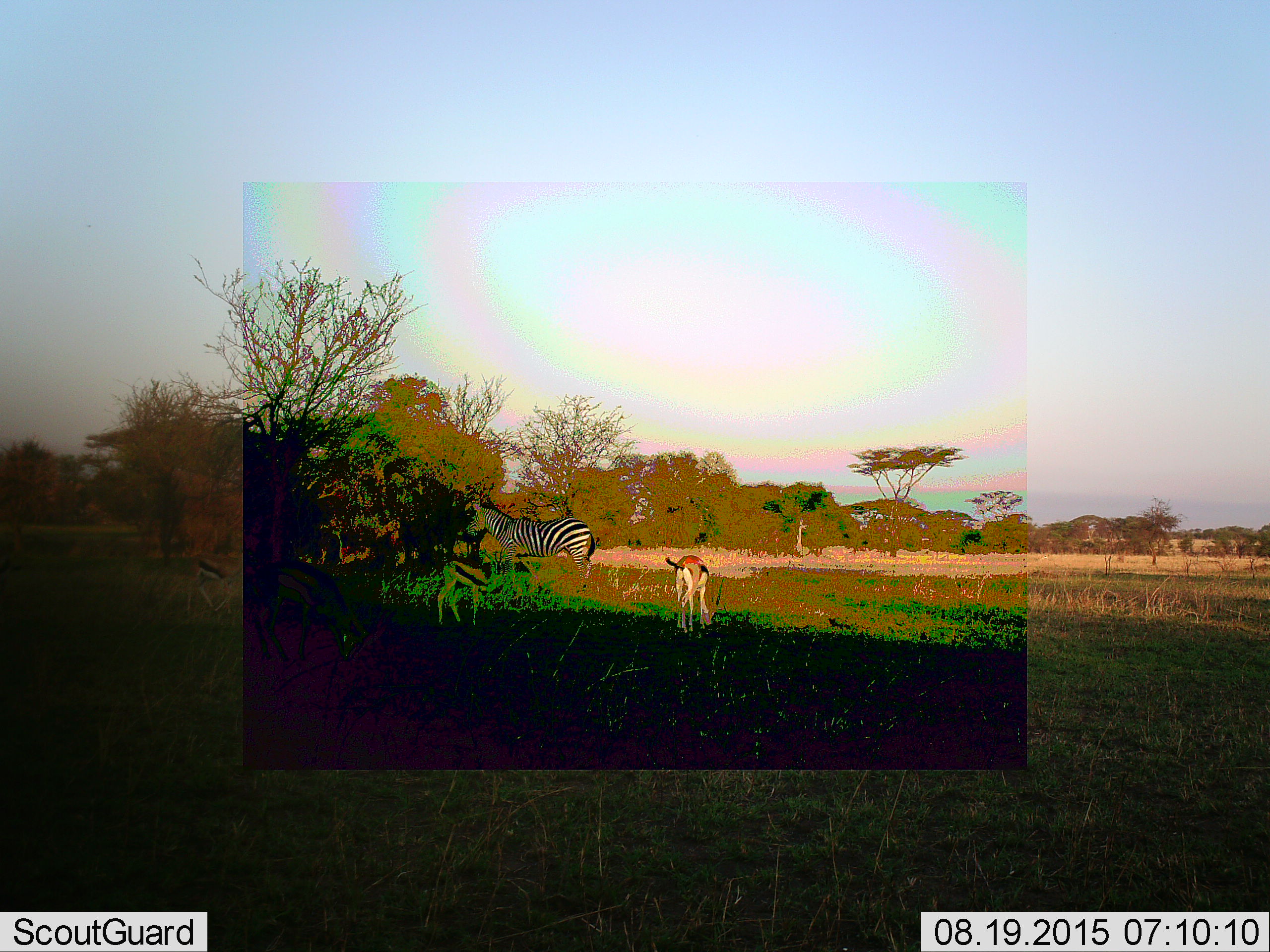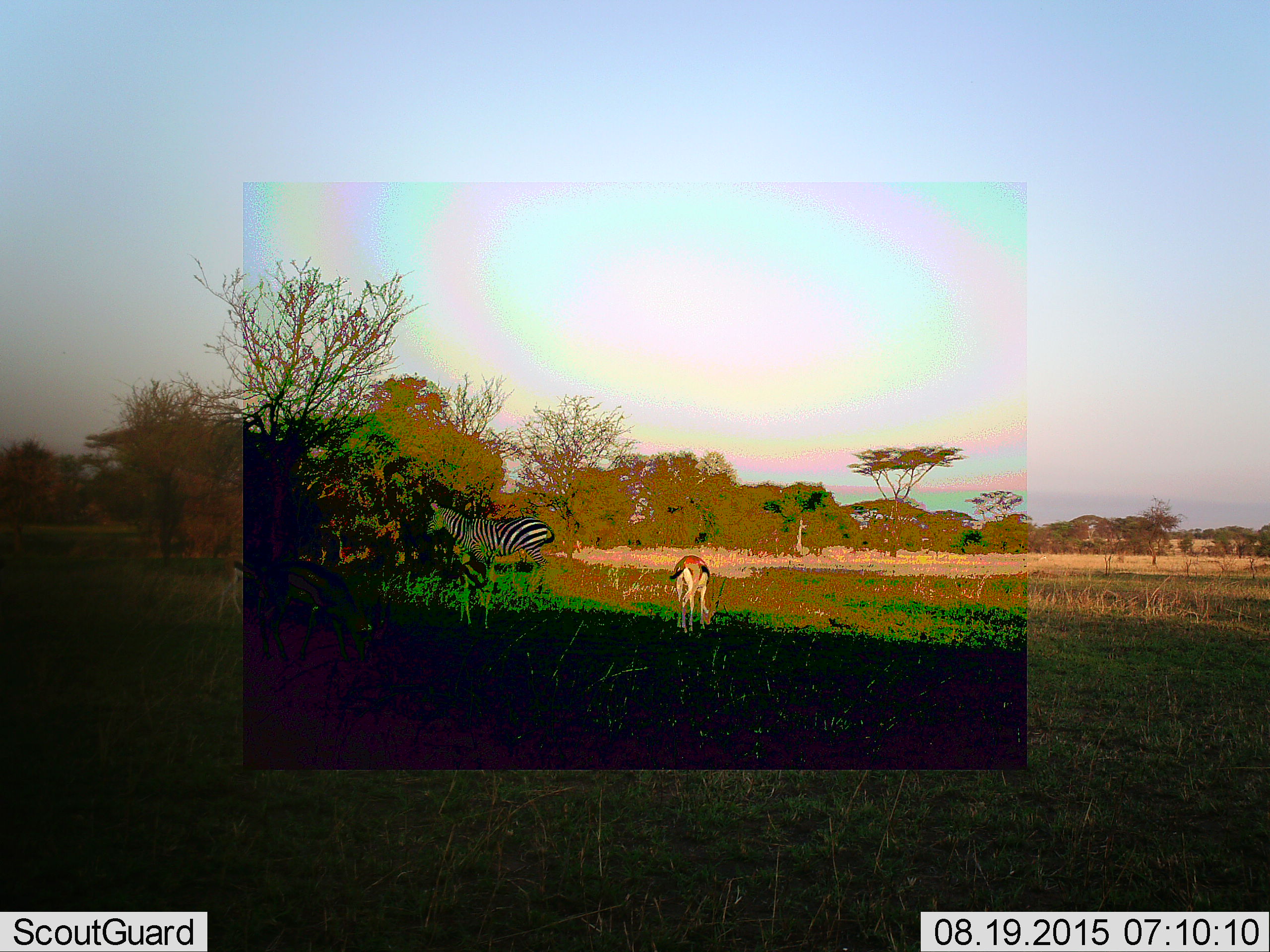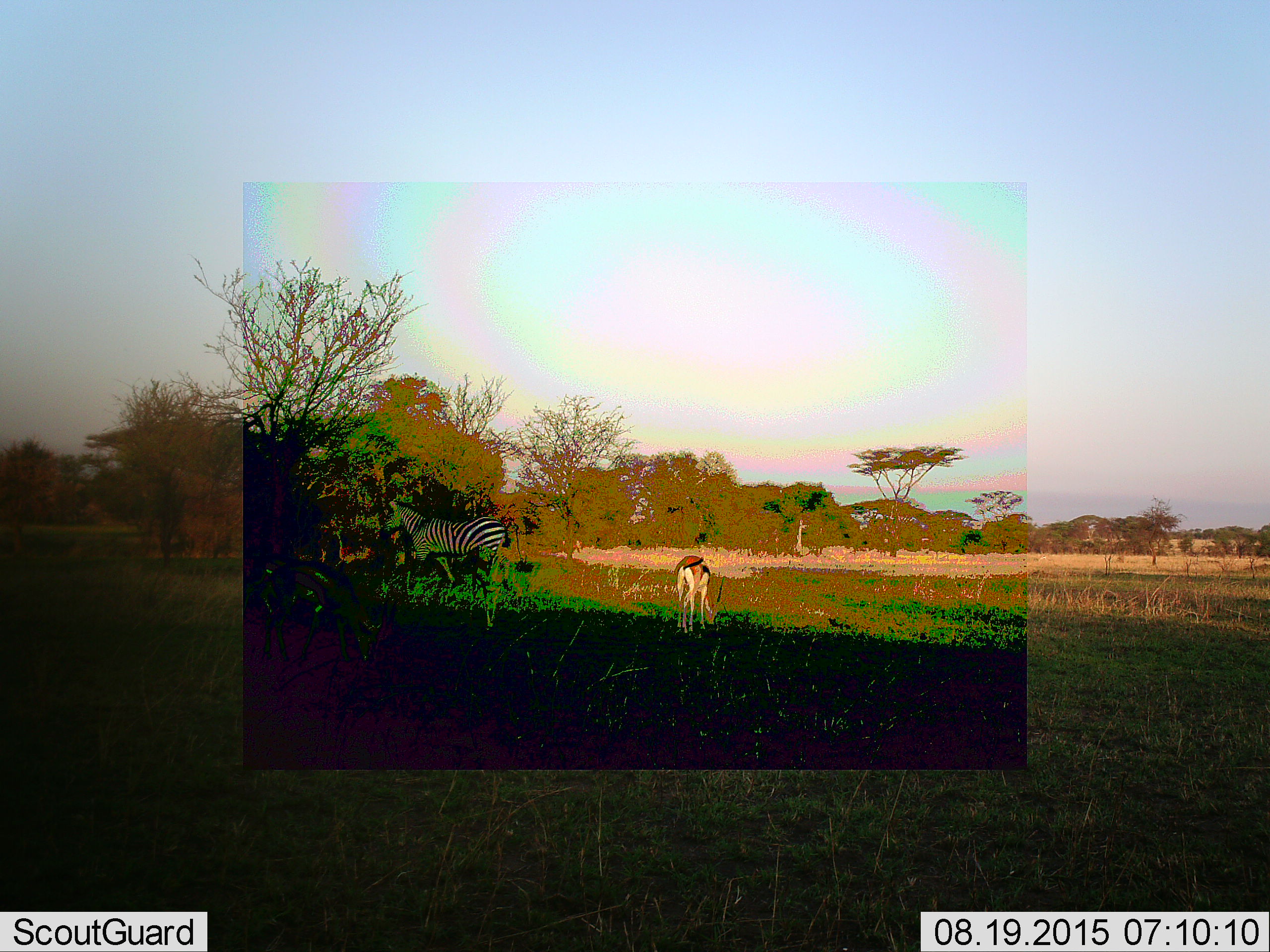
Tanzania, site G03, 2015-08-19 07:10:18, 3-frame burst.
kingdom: Animalia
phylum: Chordata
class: Mammalia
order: Artiodactyla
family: Bovidae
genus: Eudorcas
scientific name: Eudorcas thomsonii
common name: thomson's gazelle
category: gazellethomsons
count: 3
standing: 44%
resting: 0%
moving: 61%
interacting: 0%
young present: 0%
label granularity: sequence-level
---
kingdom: Animalia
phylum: Chordata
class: Mammalia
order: Perissodactyla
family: Equidae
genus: Equus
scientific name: Equus quagga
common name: plains zebra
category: zebra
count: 1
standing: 35%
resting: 0%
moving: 59%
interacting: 0%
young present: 0%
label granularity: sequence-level